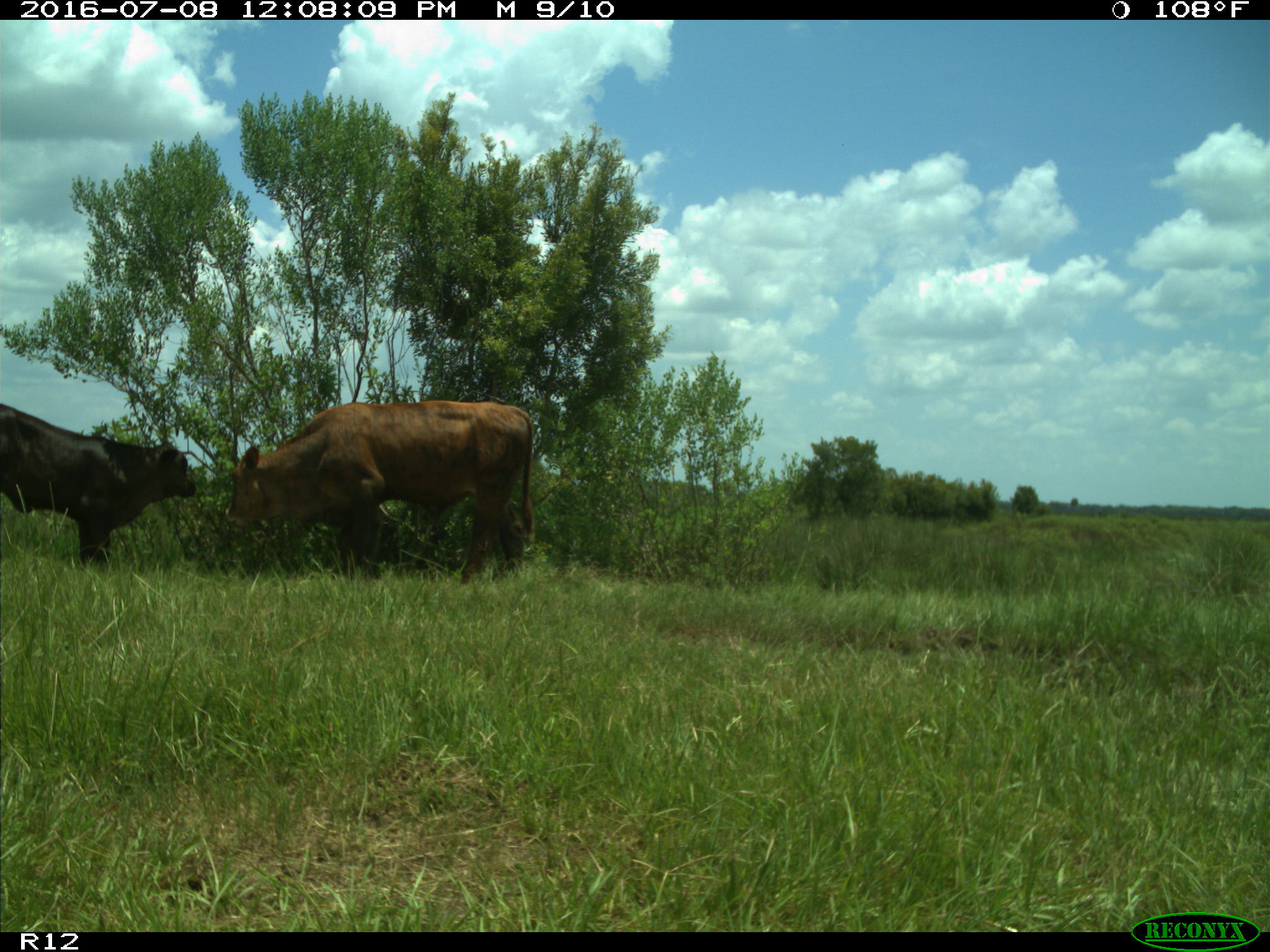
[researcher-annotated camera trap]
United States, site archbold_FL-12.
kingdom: Animalia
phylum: Chordata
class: Mammalia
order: Artiodactyla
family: Bovidae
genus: Bos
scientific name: Bos taurus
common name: domestic cow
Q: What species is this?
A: Bos taurus (domestic cow).